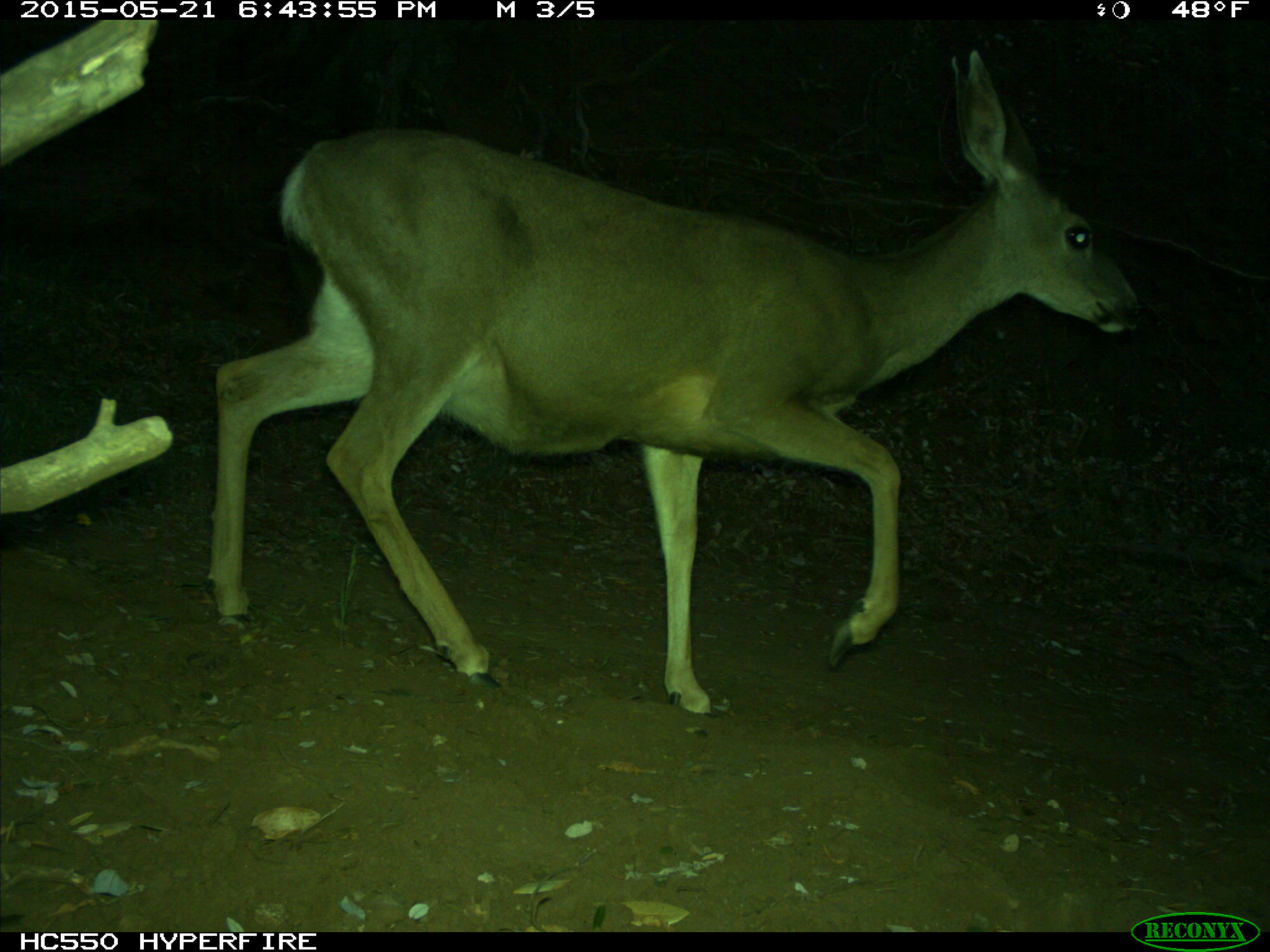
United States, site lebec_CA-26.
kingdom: Animalia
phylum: Chordata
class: Mammalia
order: Artiodactyla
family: Cervidae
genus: Odocoileus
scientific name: Odocoileus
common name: deer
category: unidentified deer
Unidentified deer (deer) (Odocoileus).